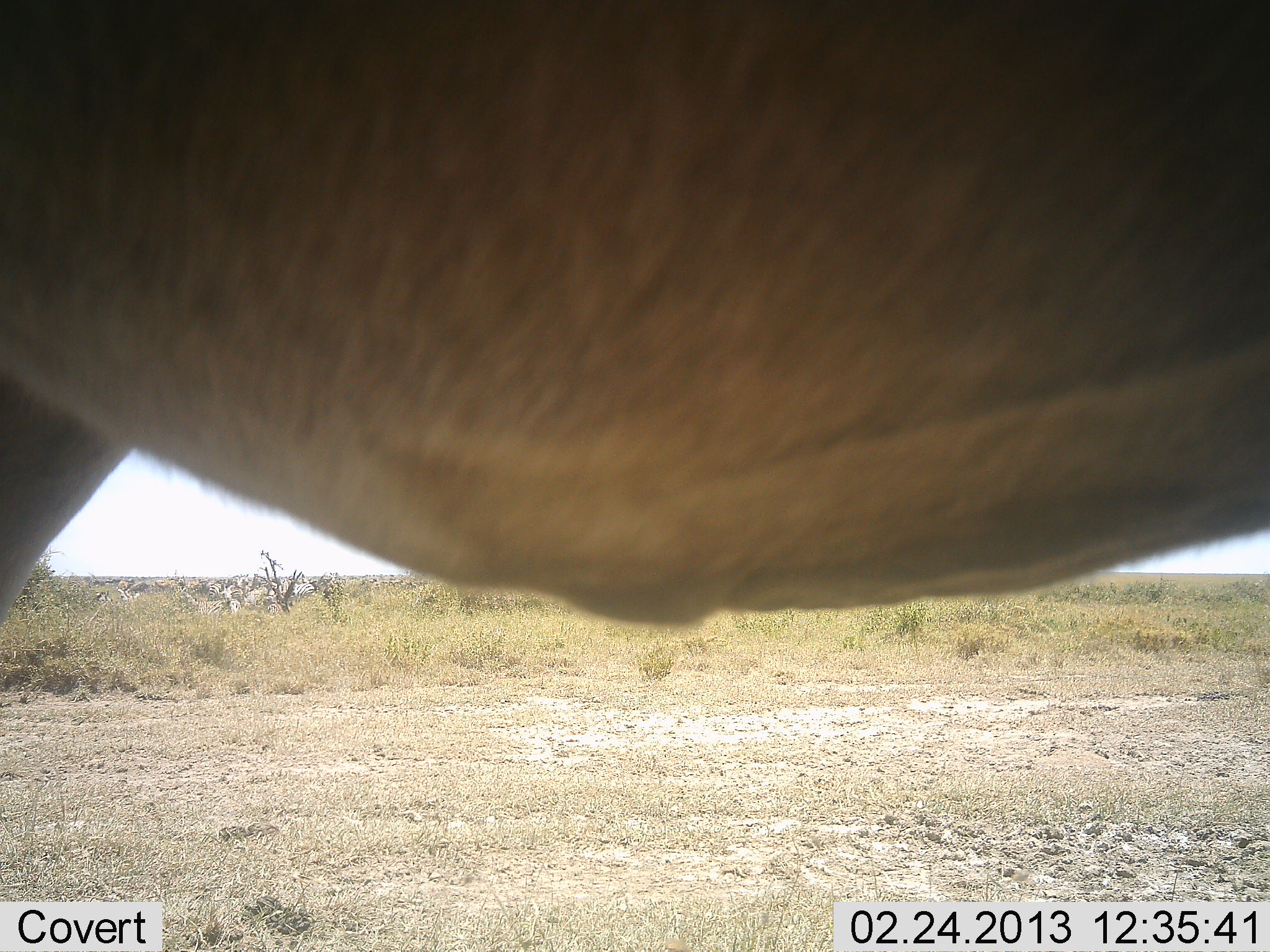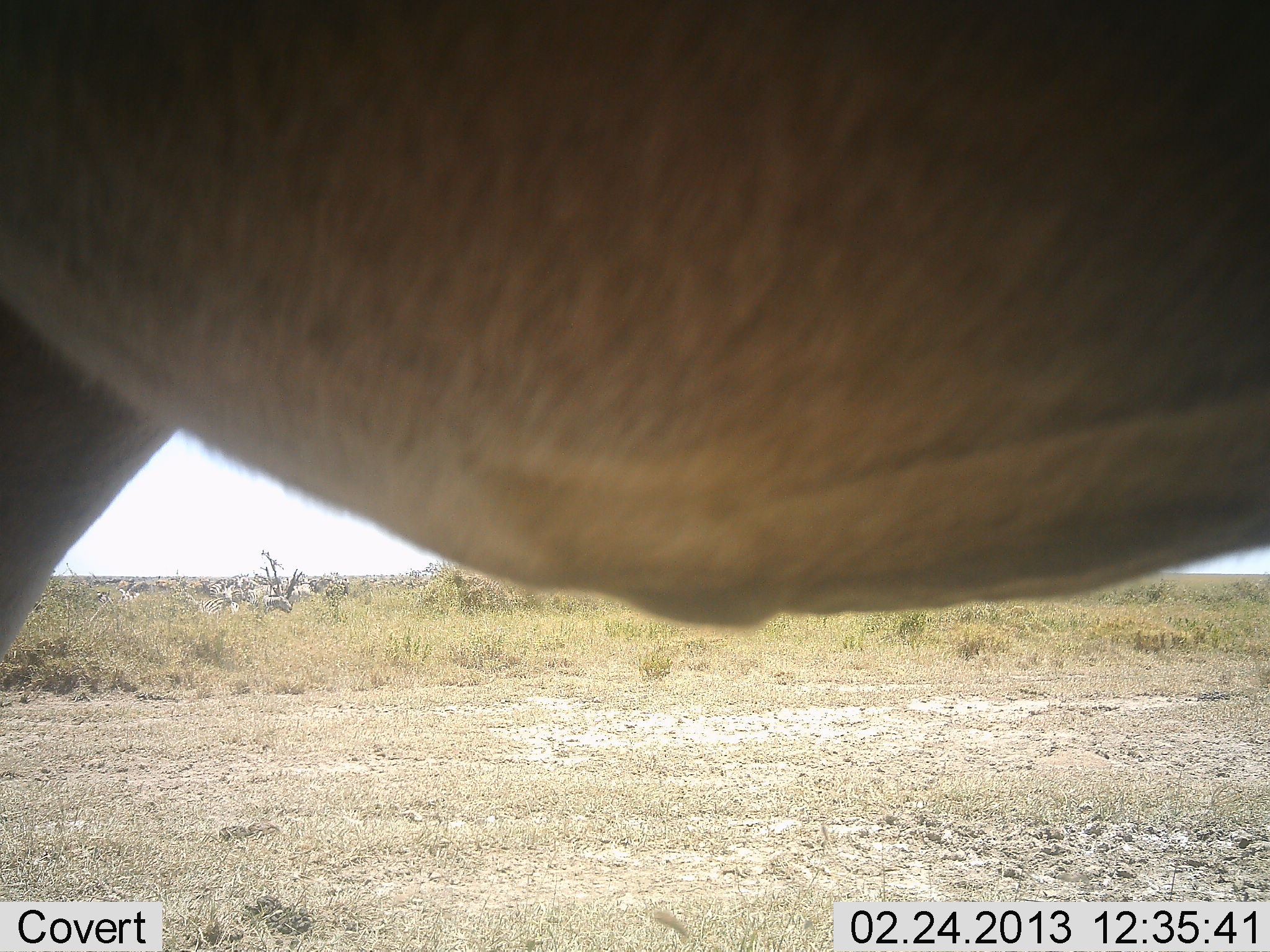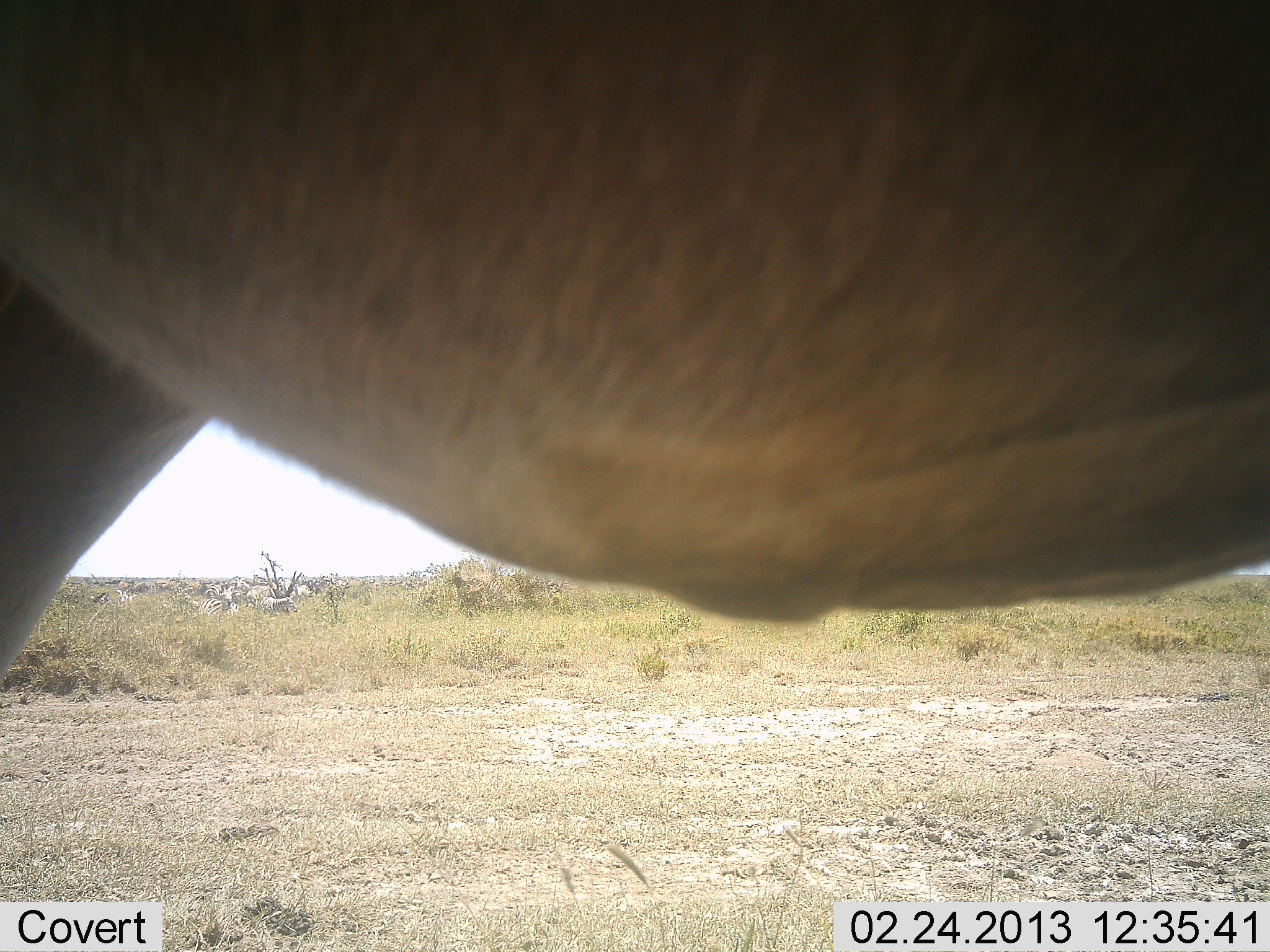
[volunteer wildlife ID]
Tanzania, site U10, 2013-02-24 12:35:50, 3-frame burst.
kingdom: Animalia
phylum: Chordata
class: Mammalia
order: Artiodactyla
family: Bovidae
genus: Connochaetes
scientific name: Connochaetes taurinus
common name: blue wildebeest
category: wildebeest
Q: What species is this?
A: Wildebeest (blue wildebeest) (Connochaetes taurinus).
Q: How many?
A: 1.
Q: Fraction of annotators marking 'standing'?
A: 100%.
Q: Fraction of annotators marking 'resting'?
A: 12%.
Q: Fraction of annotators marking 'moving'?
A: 25%.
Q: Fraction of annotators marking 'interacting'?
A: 0%.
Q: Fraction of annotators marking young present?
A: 0%.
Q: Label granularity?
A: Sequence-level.